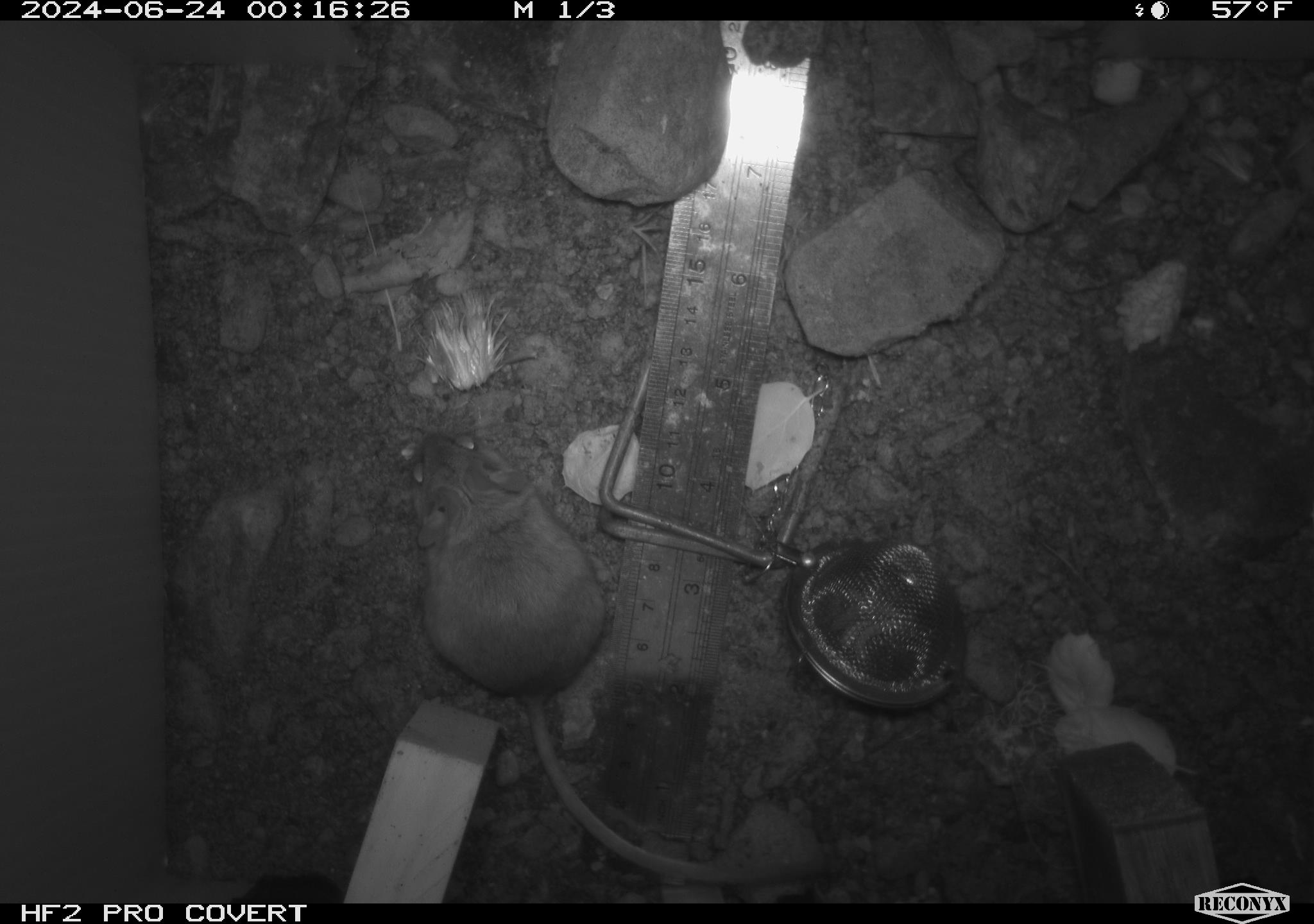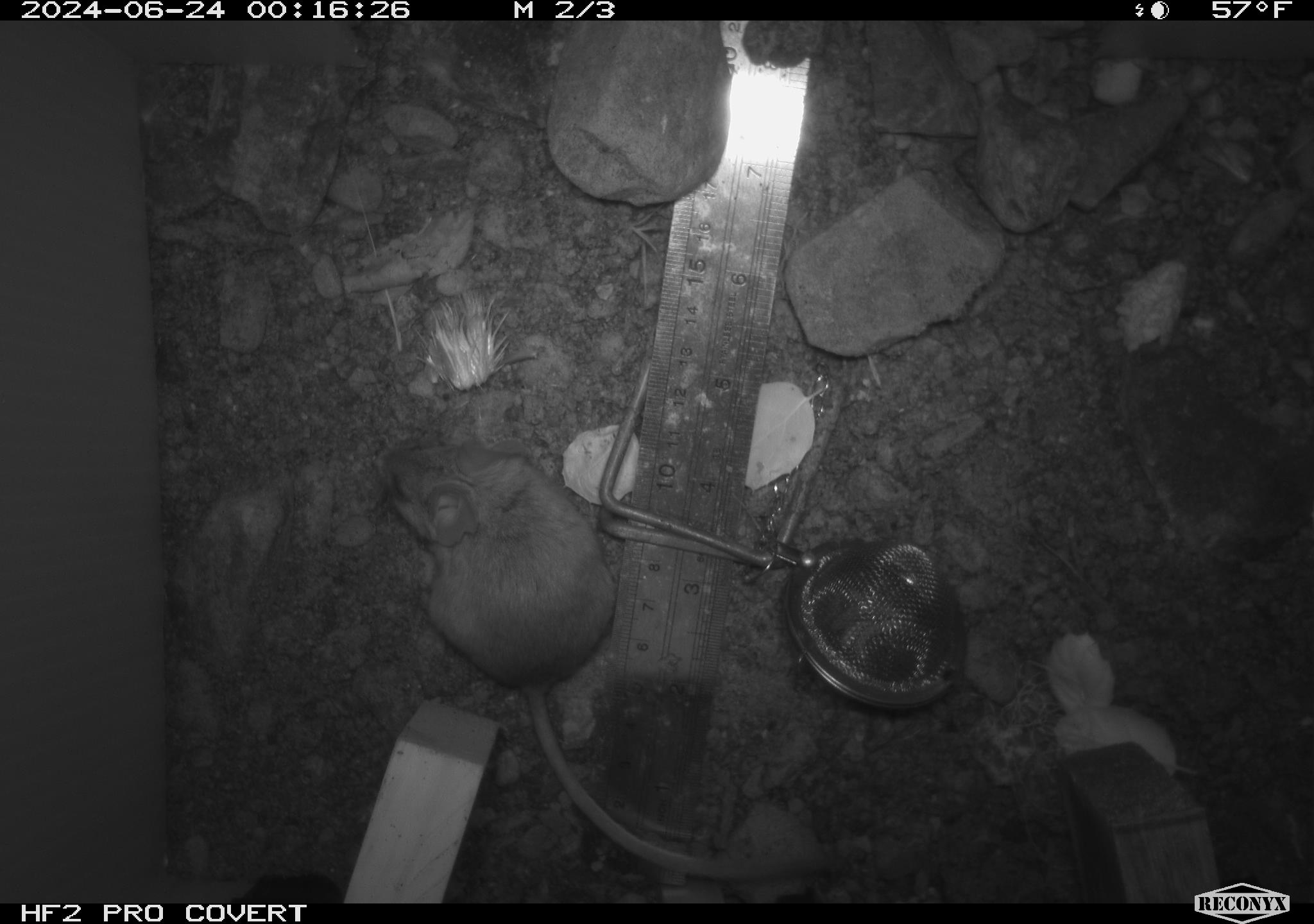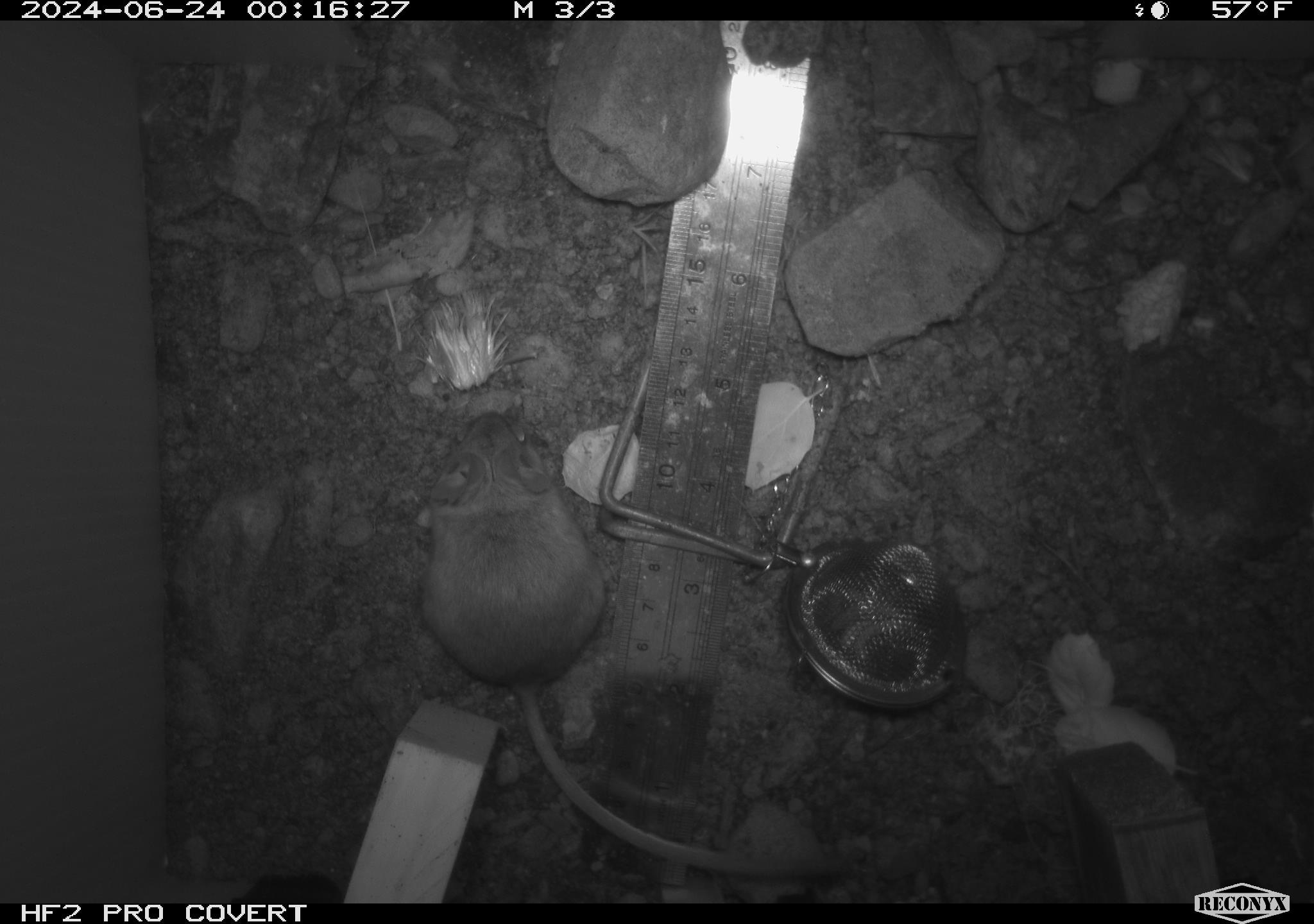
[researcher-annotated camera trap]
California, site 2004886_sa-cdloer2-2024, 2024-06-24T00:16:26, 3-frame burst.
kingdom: Animalia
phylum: Chordata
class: Mammalia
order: Rodentia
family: Heteromyidae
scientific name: Heteromyidae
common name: kangaroo rats and pocket mice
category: heteromyidae family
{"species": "heteromyidae family (kangaroo rats and pocket mice) (Heteromyidae)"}